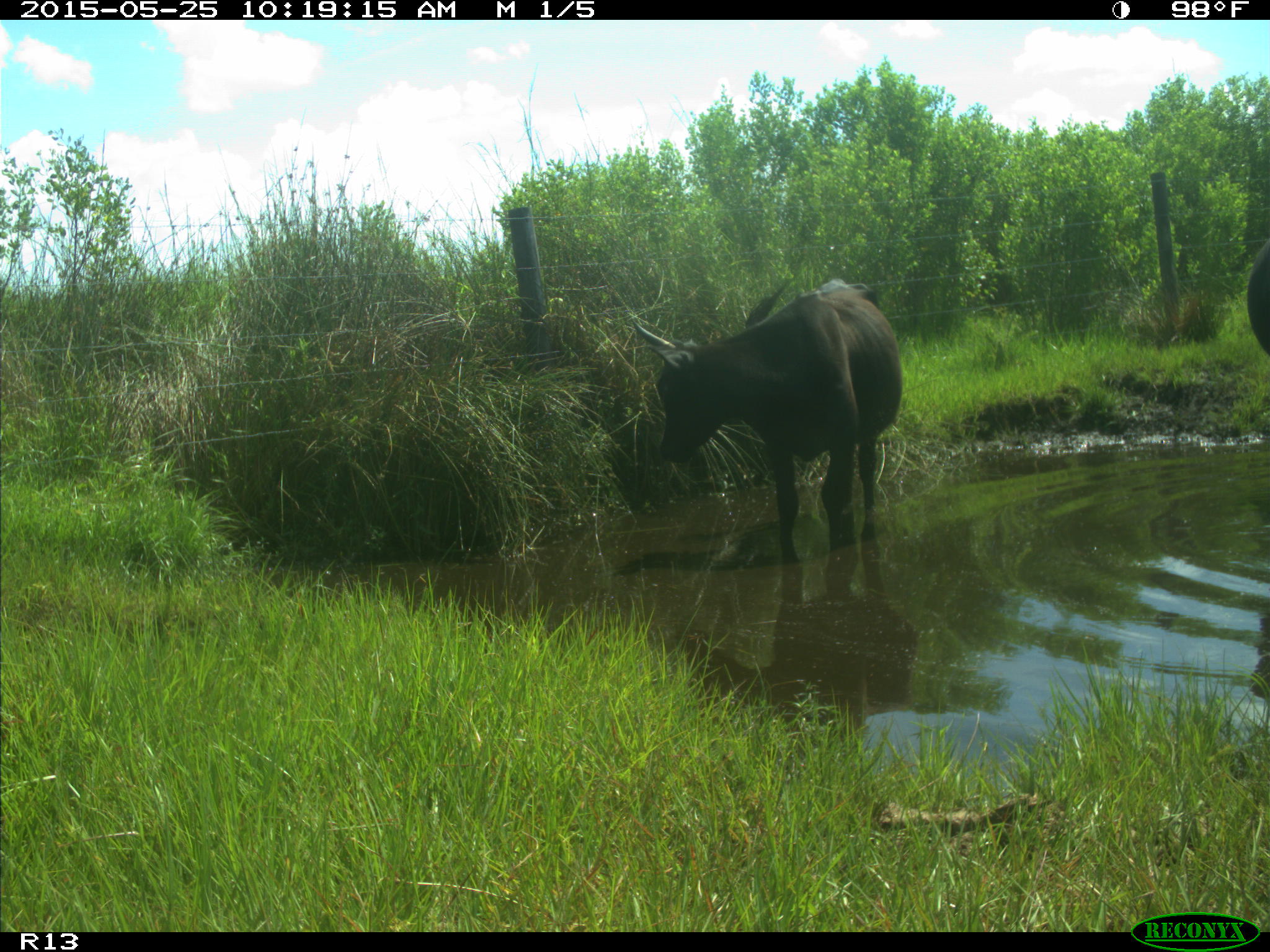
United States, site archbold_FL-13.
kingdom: Animalia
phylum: Chordata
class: Mammalia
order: Artiodactyla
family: Bovidae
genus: Bos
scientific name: Bos taurus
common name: domestic cow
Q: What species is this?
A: Bos taurus (domestic cow).